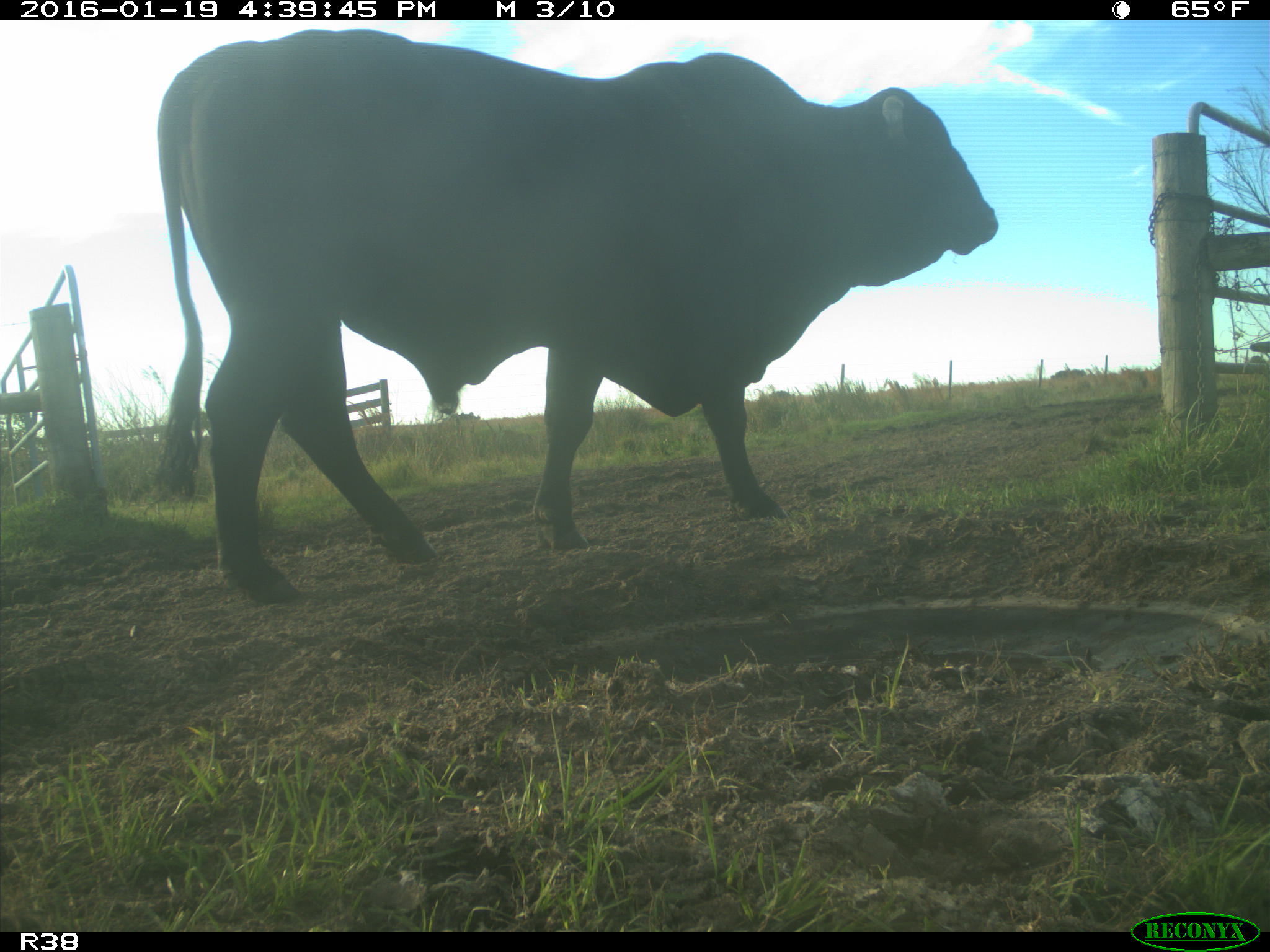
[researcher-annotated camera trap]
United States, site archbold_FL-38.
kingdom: Animalia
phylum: Chordata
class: Mammalia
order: Artiodactyla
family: Bovidae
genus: Bos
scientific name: Bos taurus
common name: domestic cow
Bos taurus (domestic cow).